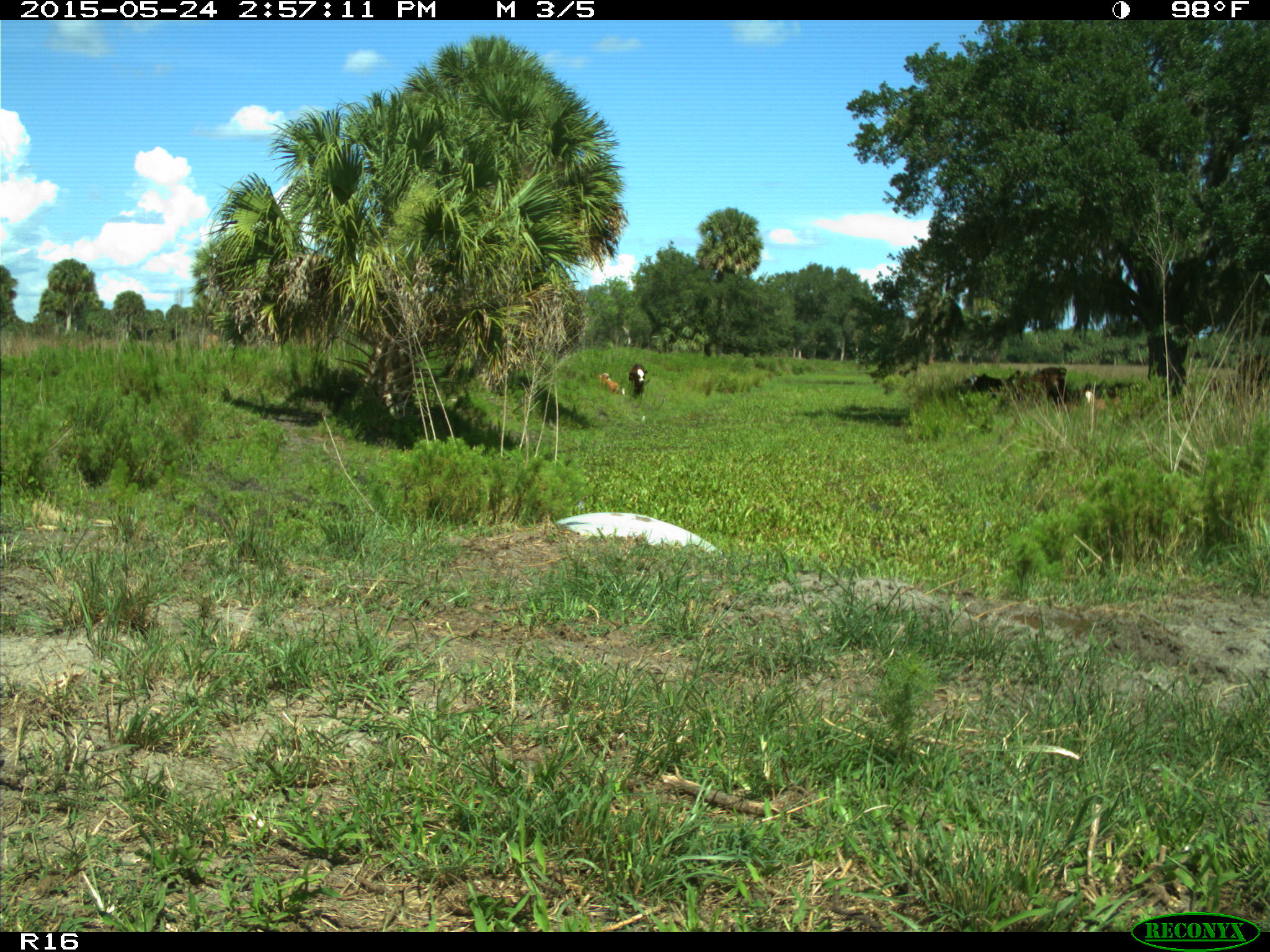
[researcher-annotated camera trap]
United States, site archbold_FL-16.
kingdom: Animalia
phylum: Chordata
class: Mammalia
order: Artiodactyla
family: Bovidae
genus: Bos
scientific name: Bos taurus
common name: domestic cow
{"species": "Bos taurus (domestic cow)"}